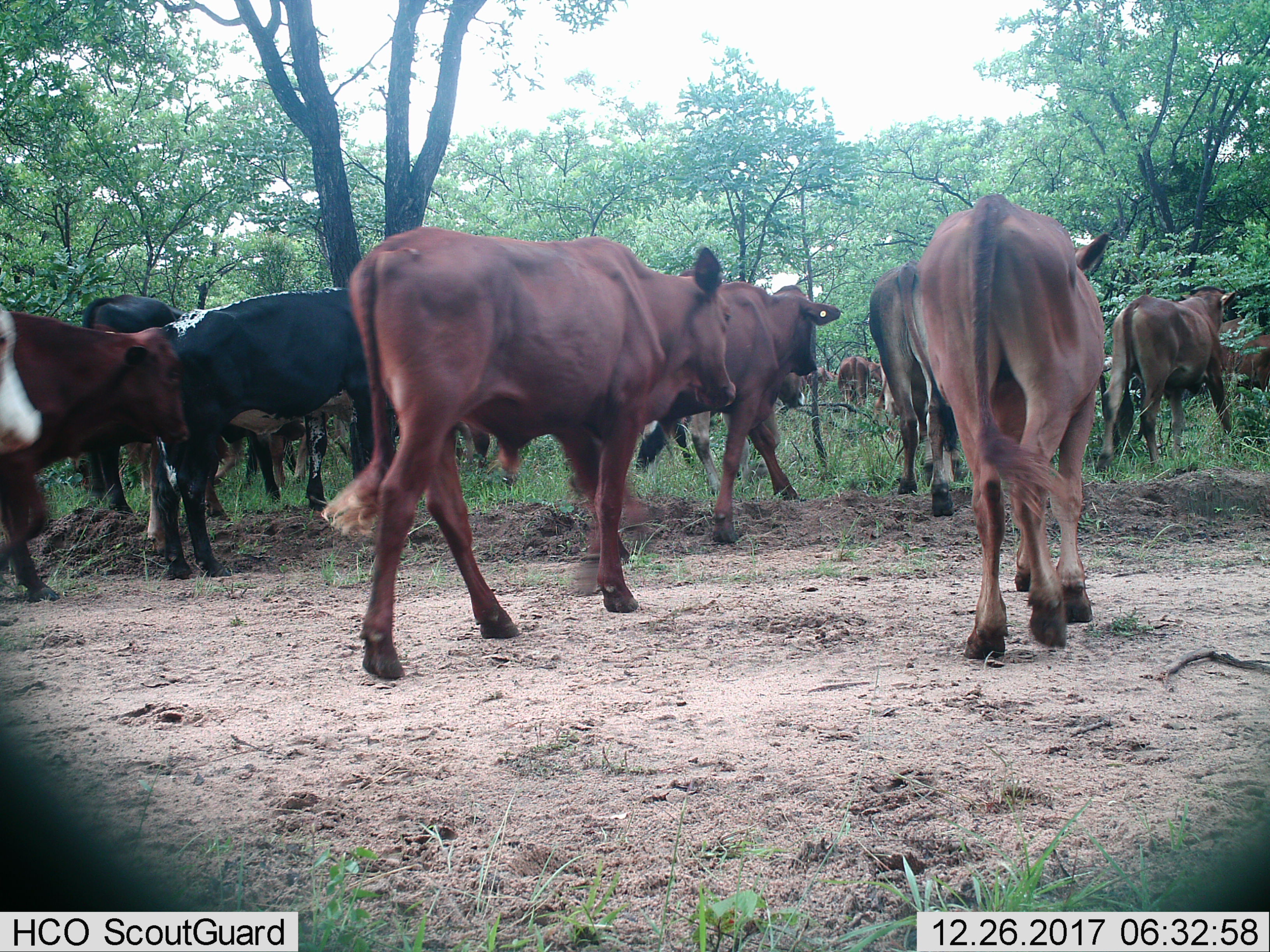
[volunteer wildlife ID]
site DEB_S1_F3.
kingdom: Animalia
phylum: Chordata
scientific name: Vertebrata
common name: domestic animal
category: domesticanimal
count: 11-50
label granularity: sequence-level